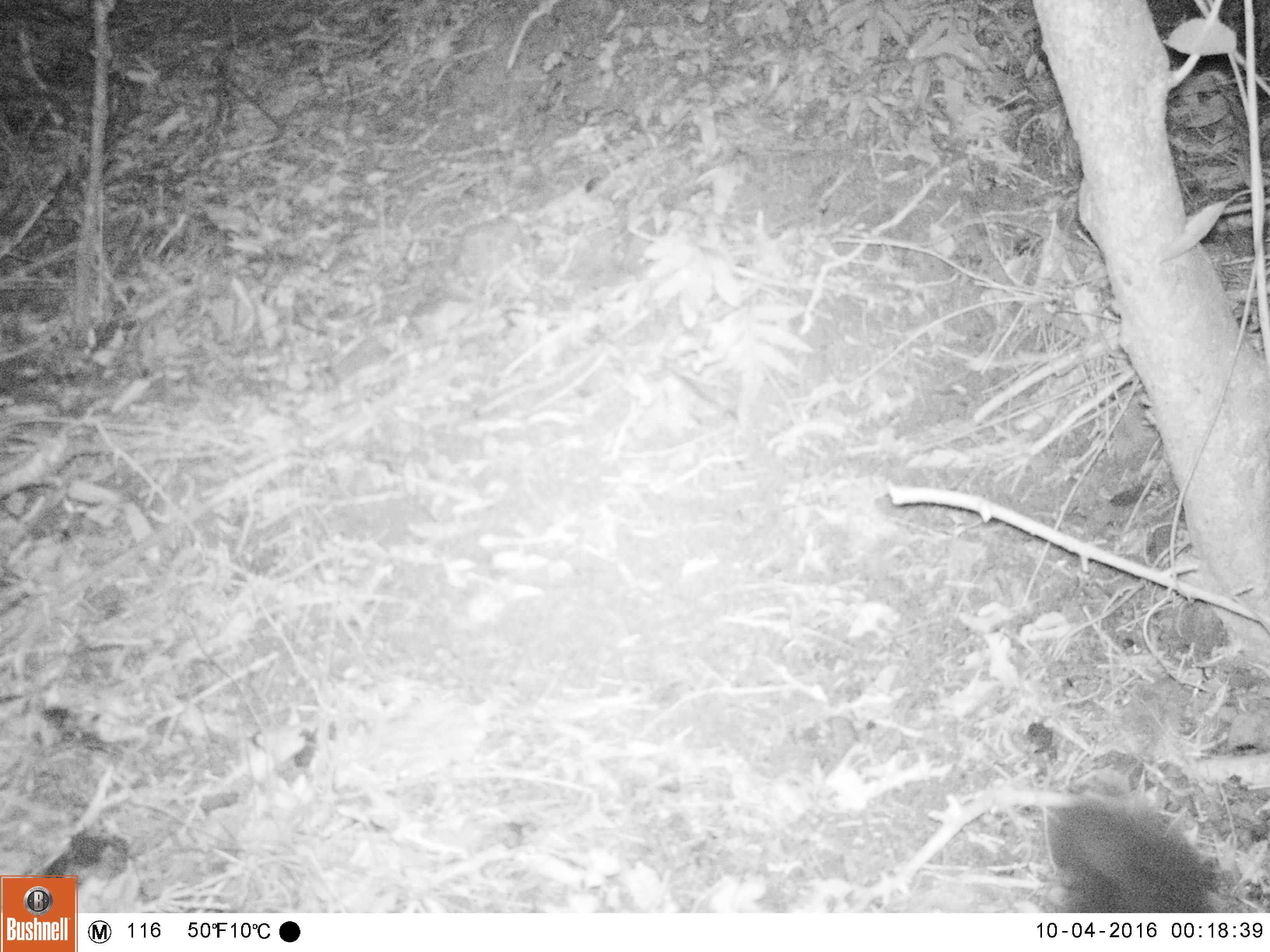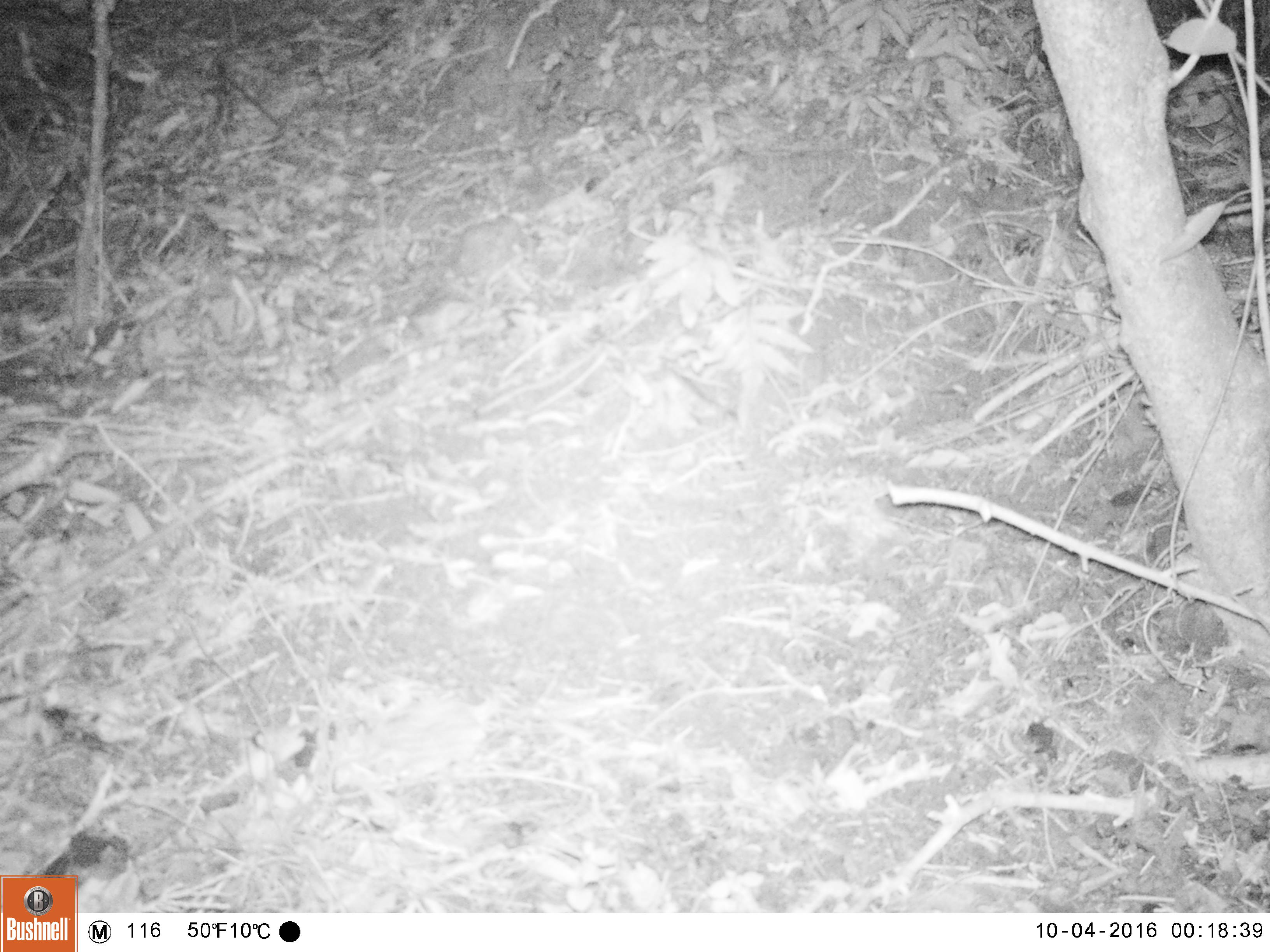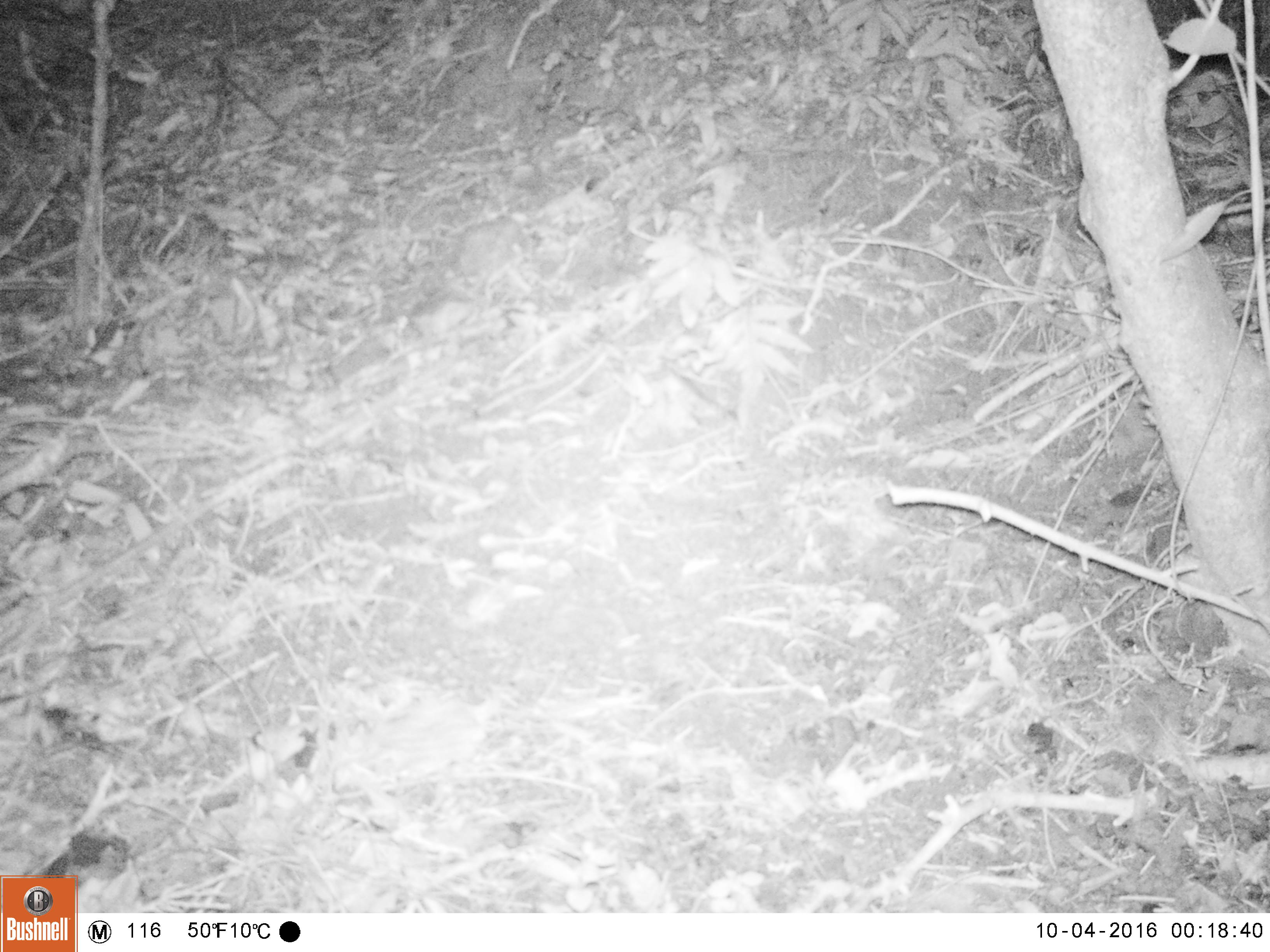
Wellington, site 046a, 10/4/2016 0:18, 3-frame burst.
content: unidentified animal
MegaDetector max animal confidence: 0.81